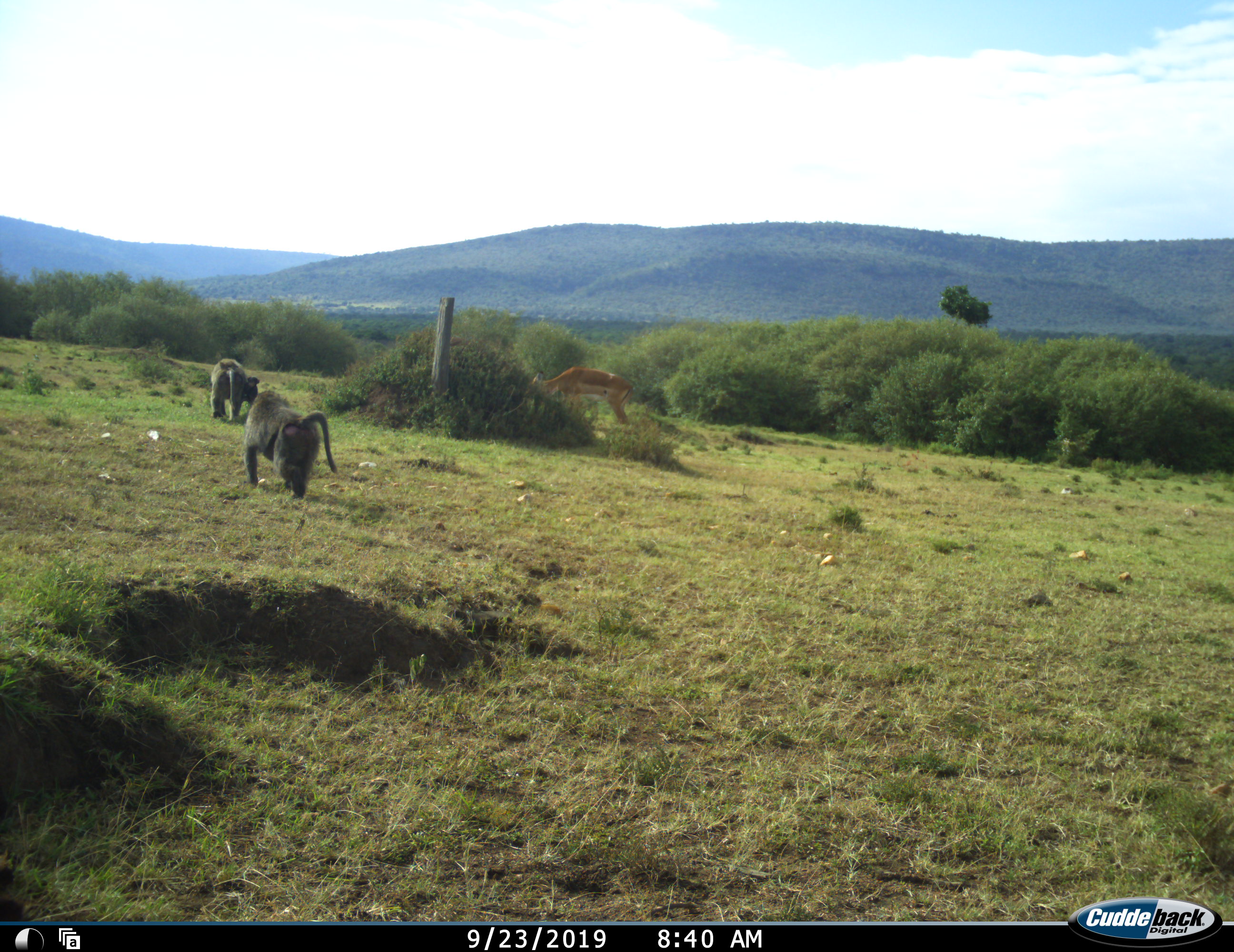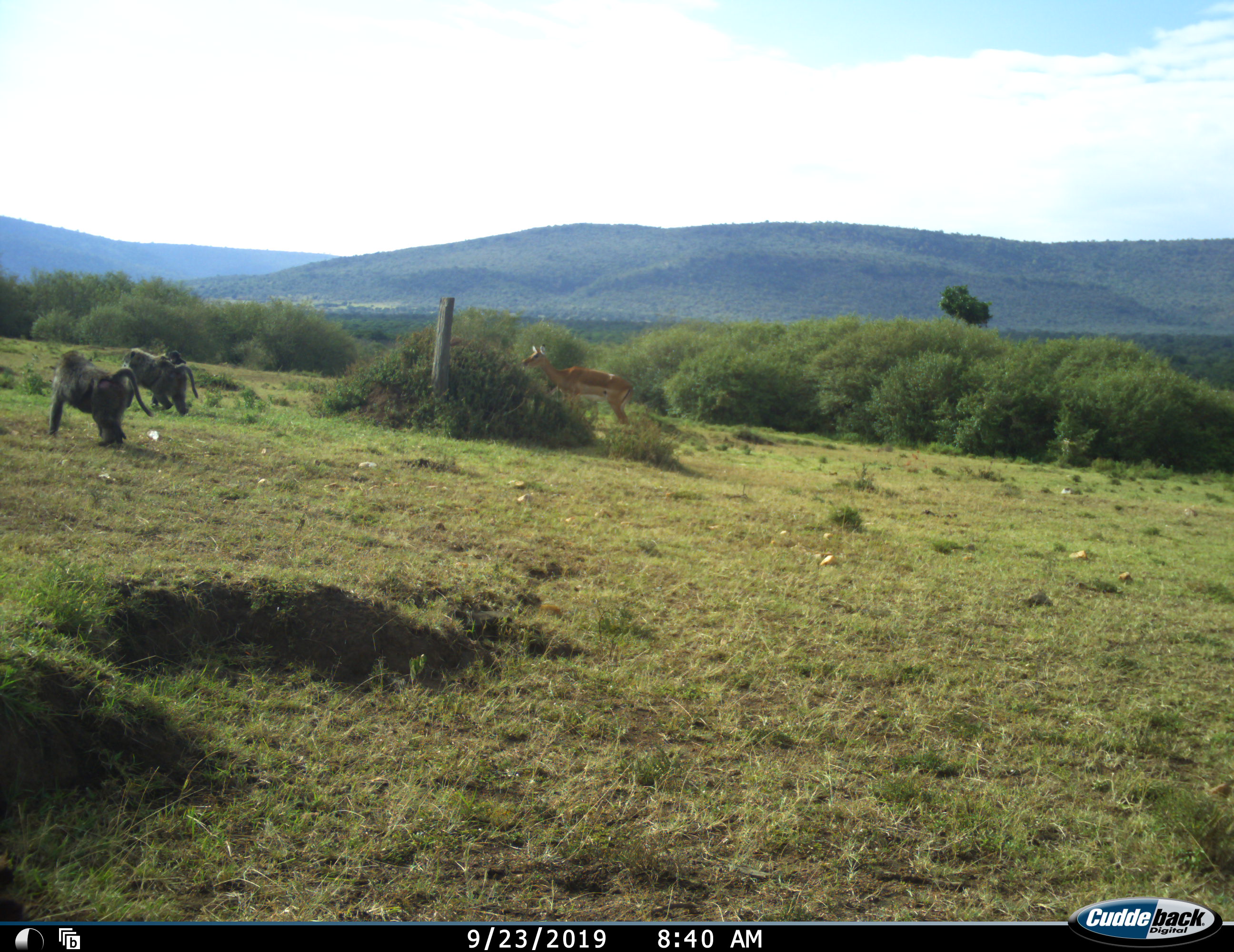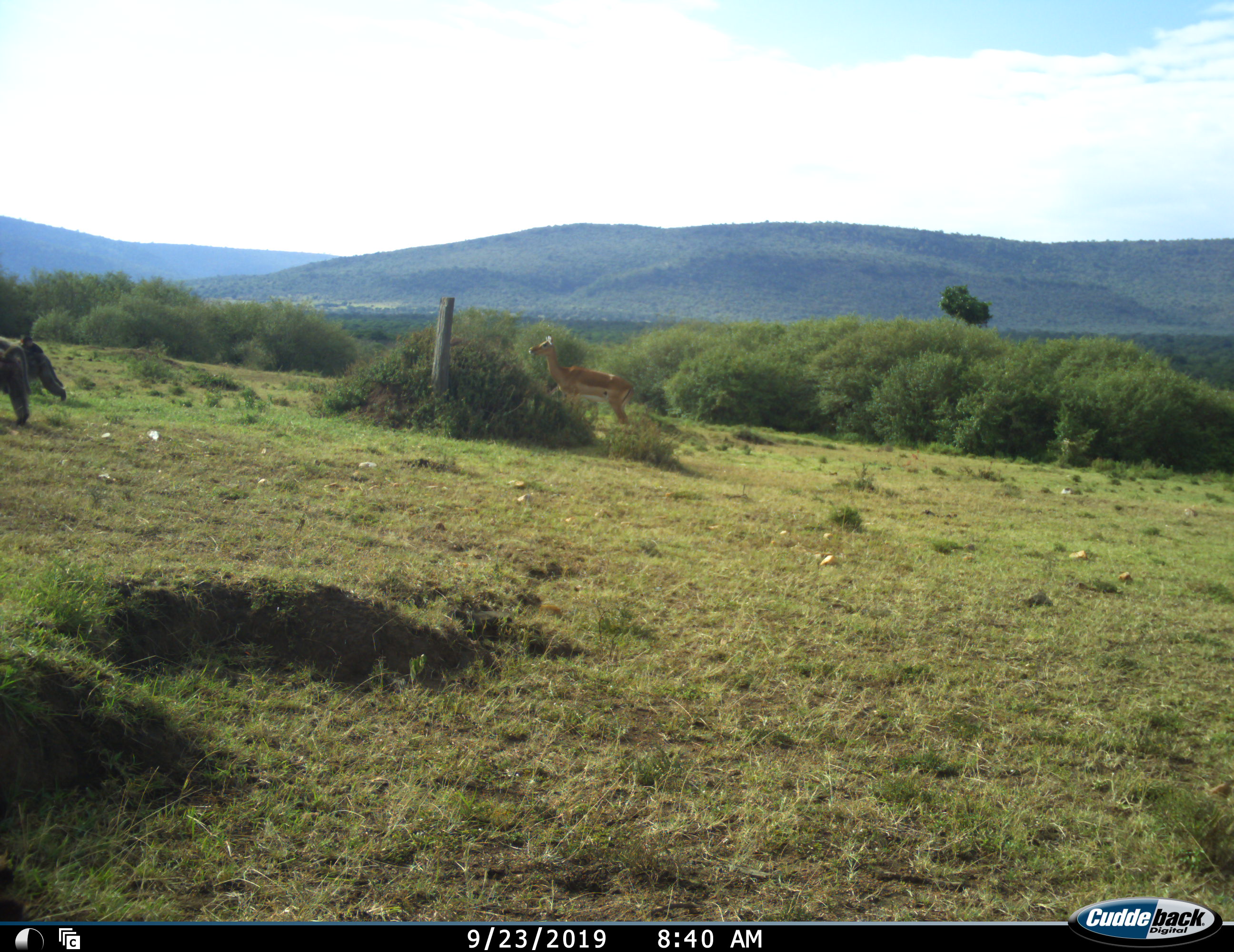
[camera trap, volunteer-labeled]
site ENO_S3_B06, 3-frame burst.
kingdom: Animalia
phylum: Chordata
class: Mammalia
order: Primates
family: Cercopithecidae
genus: Papio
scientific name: Papio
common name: baboon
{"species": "baboon (Papio)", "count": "2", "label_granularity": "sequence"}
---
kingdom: Animalia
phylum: Chordata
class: Mammalia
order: Artiodactyla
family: Bovidae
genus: Aepyceros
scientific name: Aepyceros melampus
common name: impala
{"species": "impala (Aepyceros melampus)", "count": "1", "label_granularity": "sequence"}